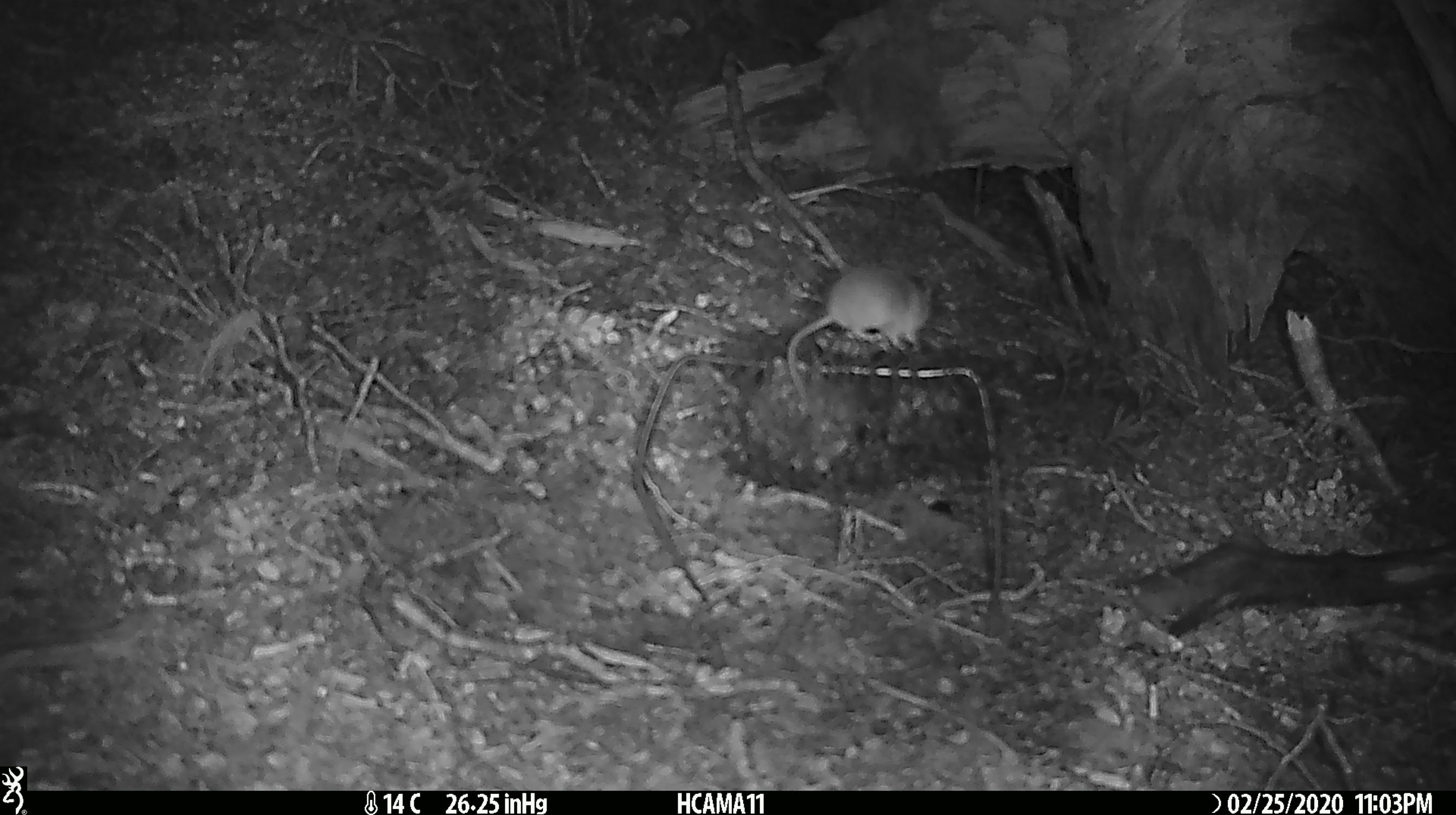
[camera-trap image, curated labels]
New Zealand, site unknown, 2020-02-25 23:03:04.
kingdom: Animalia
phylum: Chordata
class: Mammalia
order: Rodentia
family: Muridae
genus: Mus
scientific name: Mus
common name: mouse